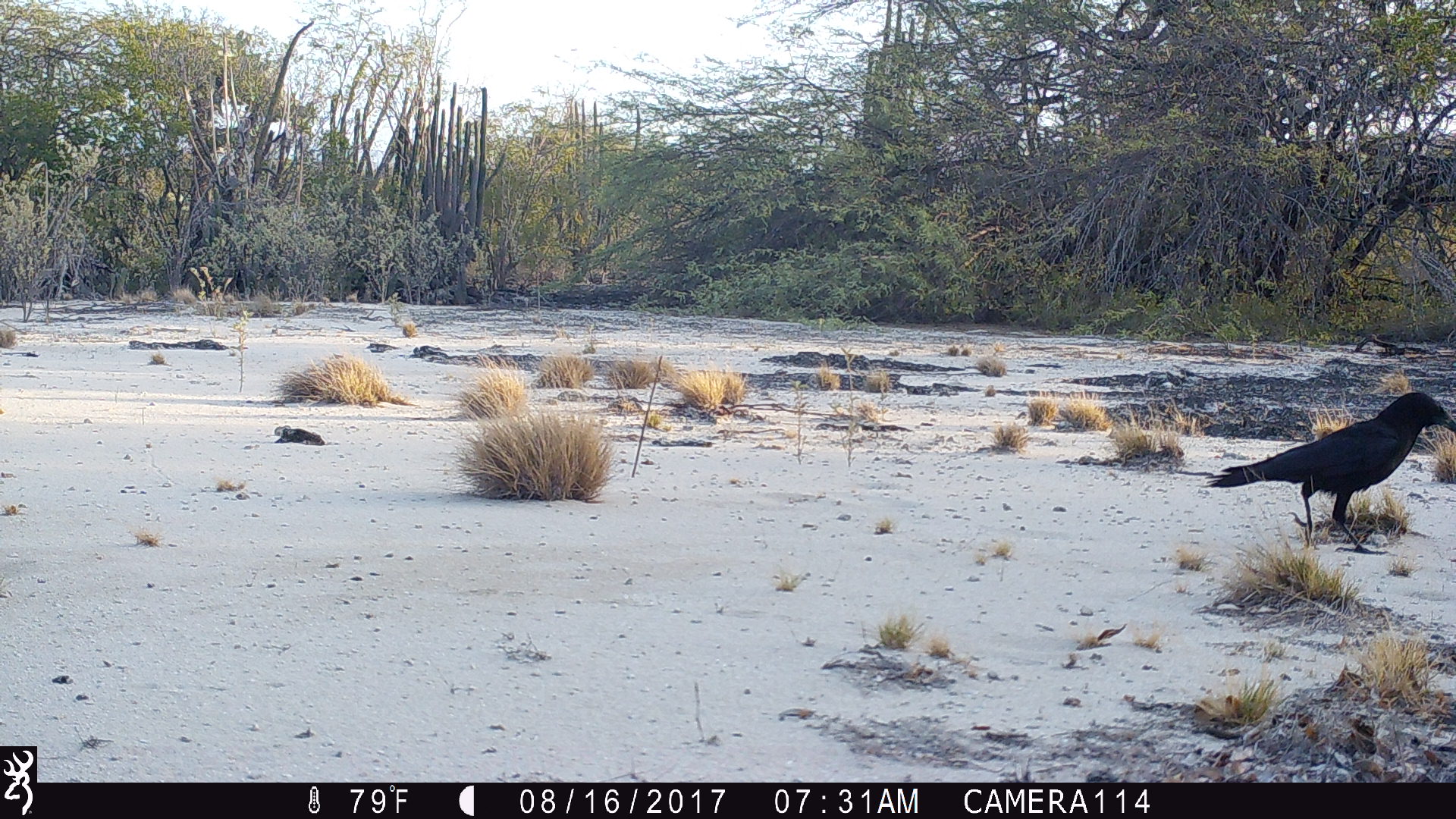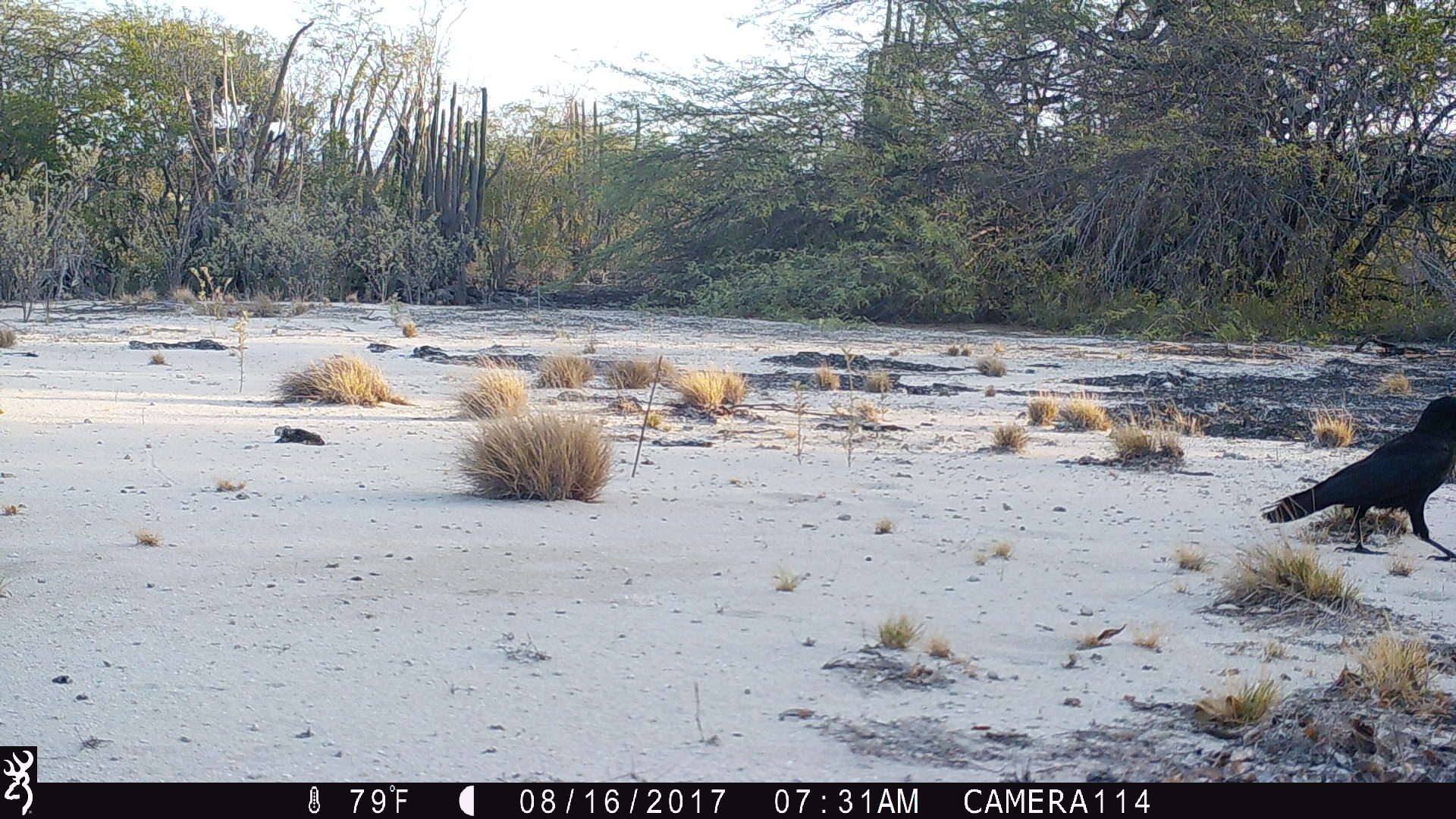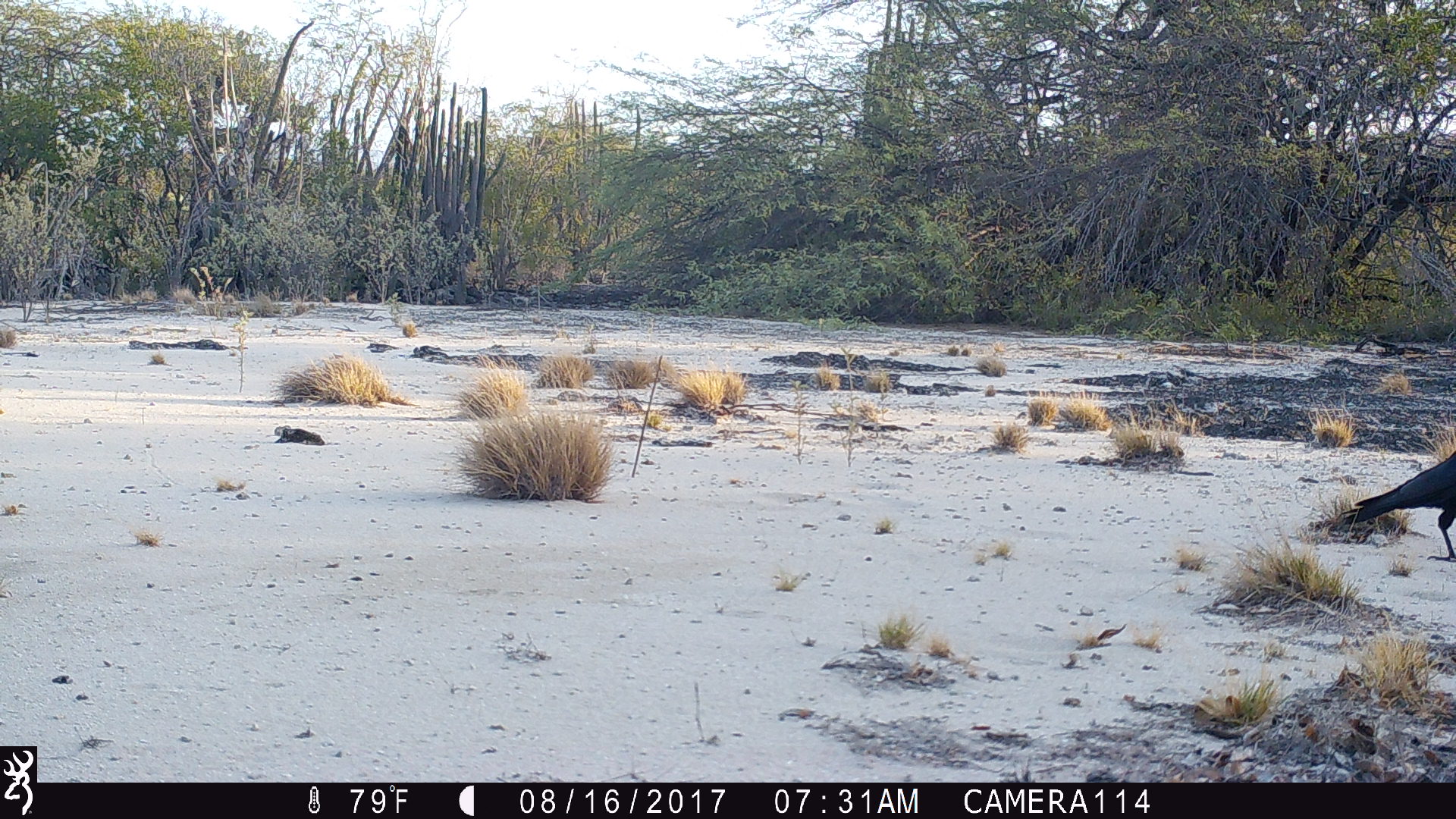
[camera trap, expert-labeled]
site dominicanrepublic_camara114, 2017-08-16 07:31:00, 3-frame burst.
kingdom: Animalia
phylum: Chordata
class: Aves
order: Passeriformes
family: Corvidae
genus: Corvus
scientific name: Corvus corax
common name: raven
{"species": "raven (Corvus corax)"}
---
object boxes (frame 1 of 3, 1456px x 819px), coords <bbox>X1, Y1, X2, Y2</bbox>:
raven: <bbox>1191, 387, 1456, 552</bbox>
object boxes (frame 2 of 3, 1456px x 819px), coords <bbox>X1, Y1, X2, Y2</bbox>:
raven: <bbox>1258, 392, 1456, 561</bbox>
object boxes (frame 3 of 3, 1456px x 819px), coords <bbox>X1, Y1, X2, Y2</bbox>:
raven: <bbox>1327, 429, 1456, 568</bbox>